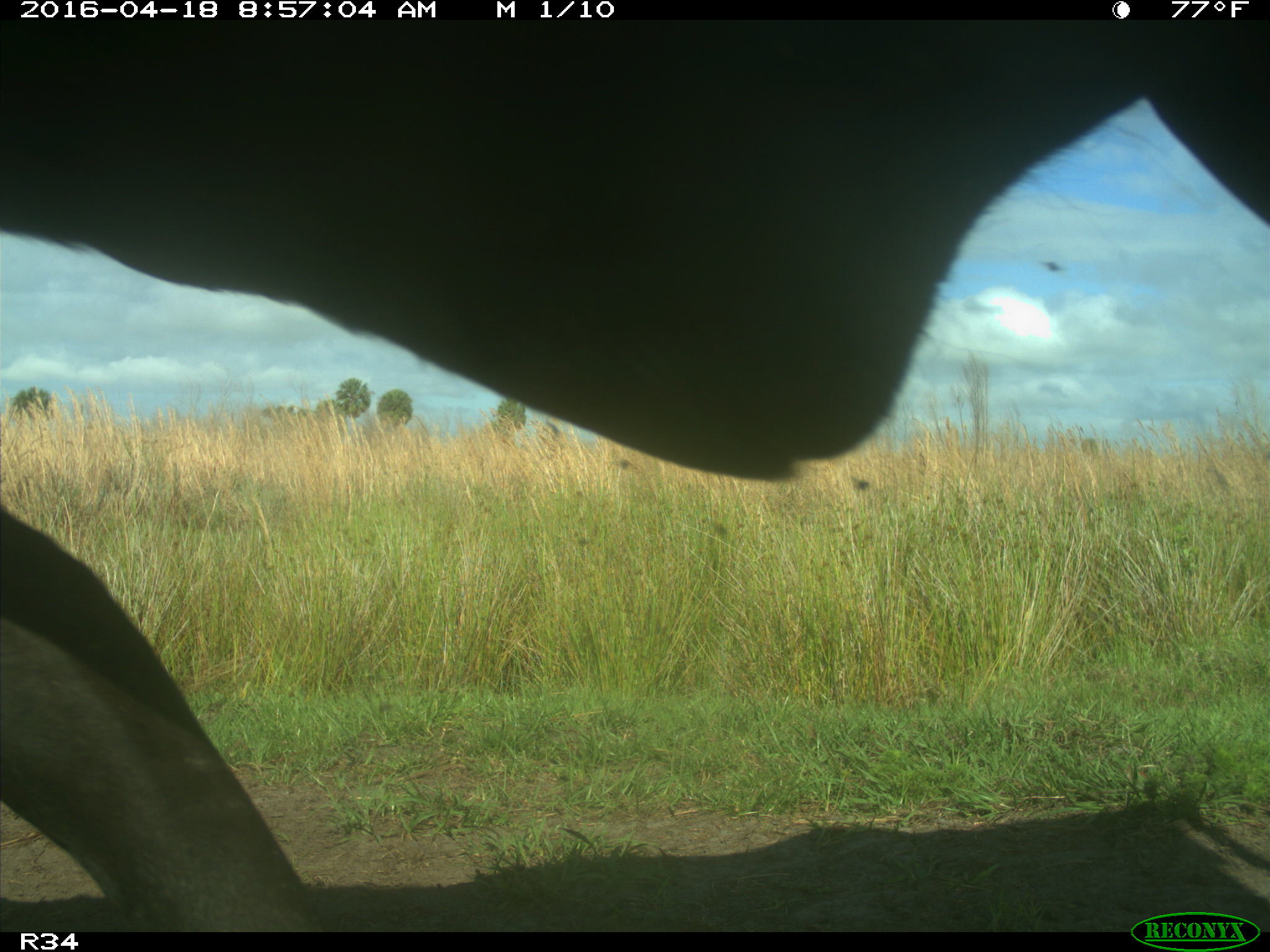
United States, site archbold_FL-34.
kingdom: Animalia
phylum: Chordata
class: Mammalia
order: Artiodactyla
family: Bovidae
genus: Bos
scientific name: Bos taurus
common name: domestic cow